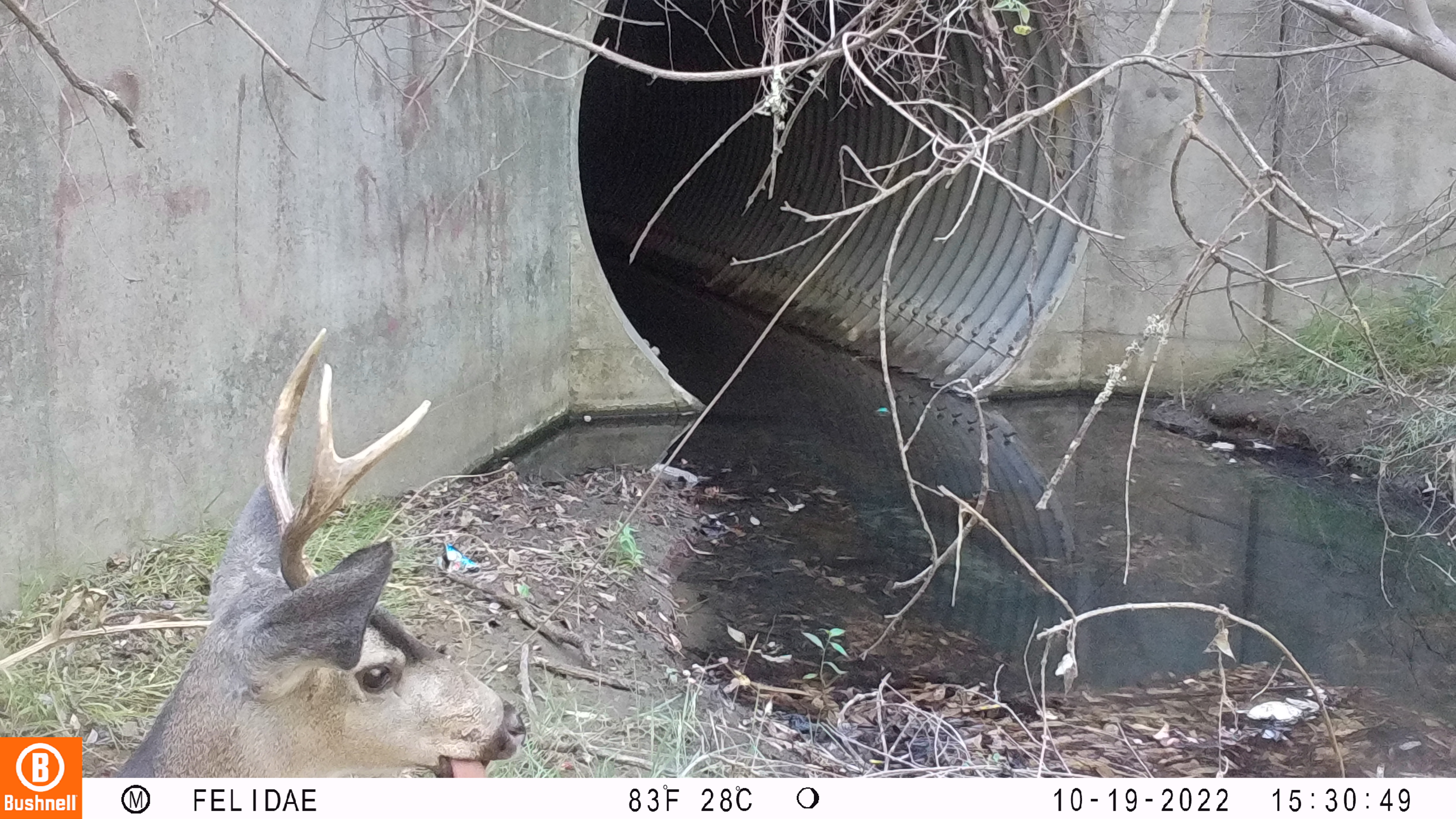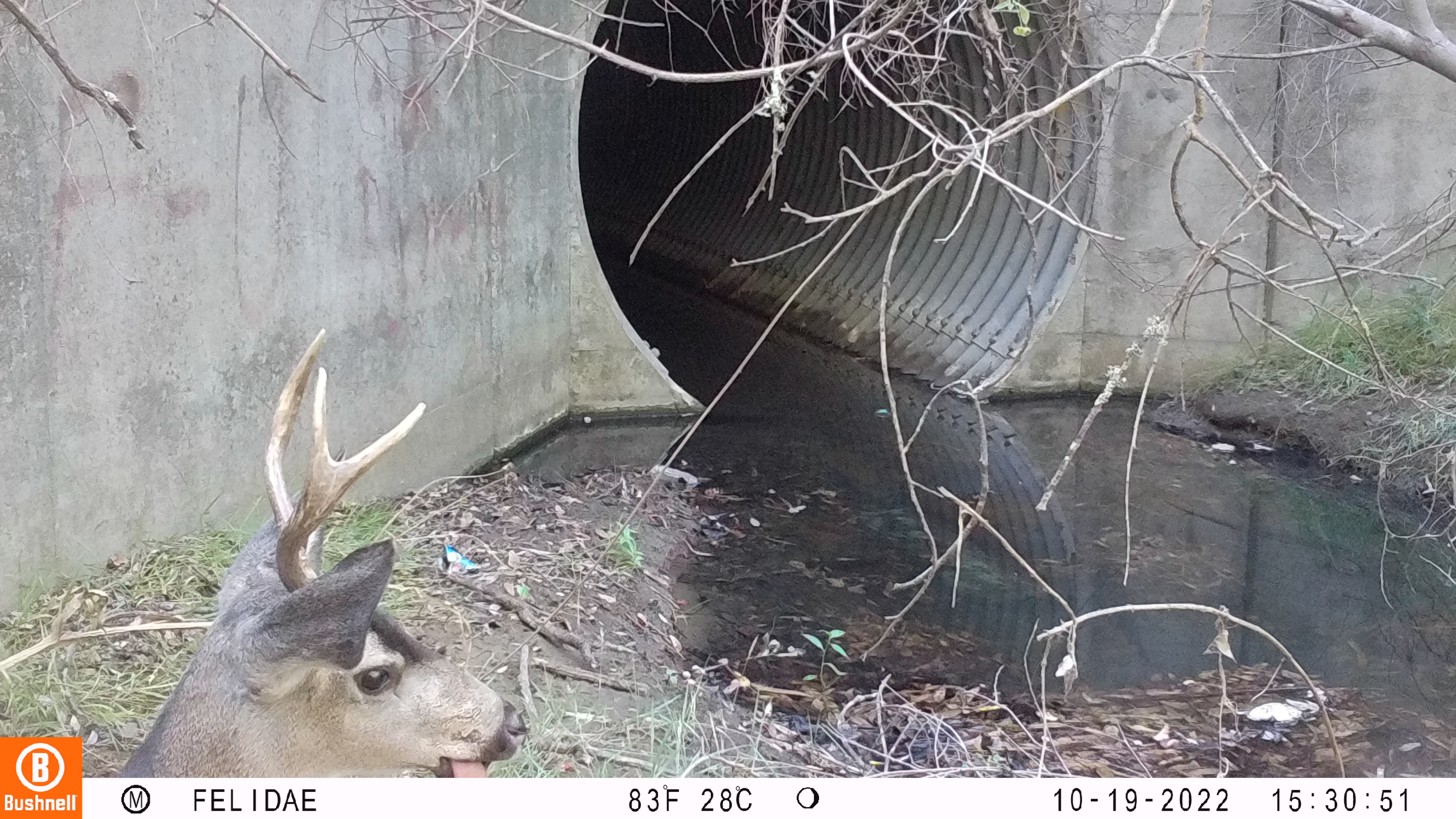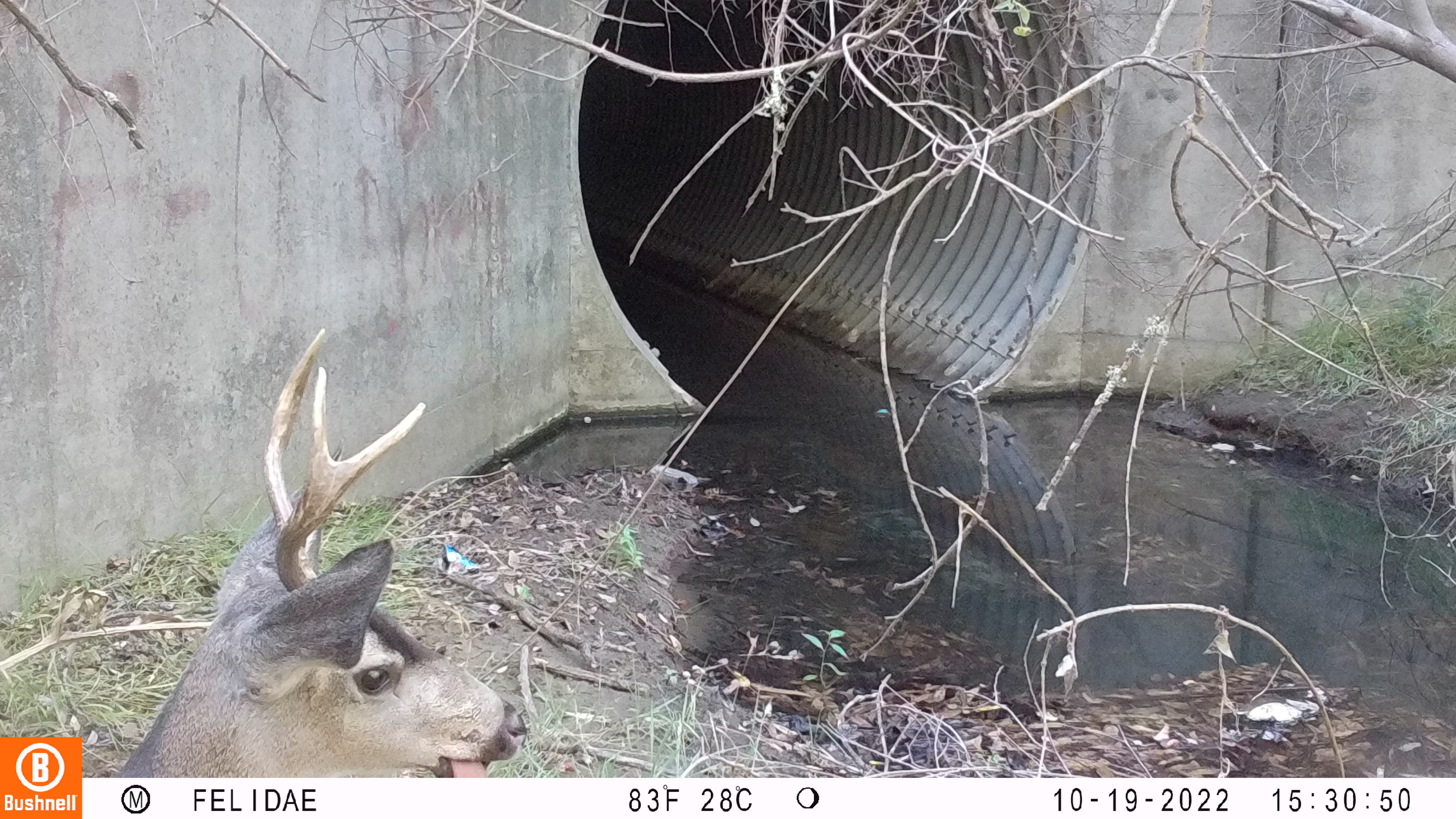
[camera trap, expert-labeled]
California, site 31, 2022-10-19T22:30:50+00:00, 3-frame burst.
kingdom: Animalia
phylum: Chordata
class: Mammalia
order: Artiodactyla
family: Cervidae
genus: Odocoileus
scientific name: Odocoileus hemionus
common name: mule deer